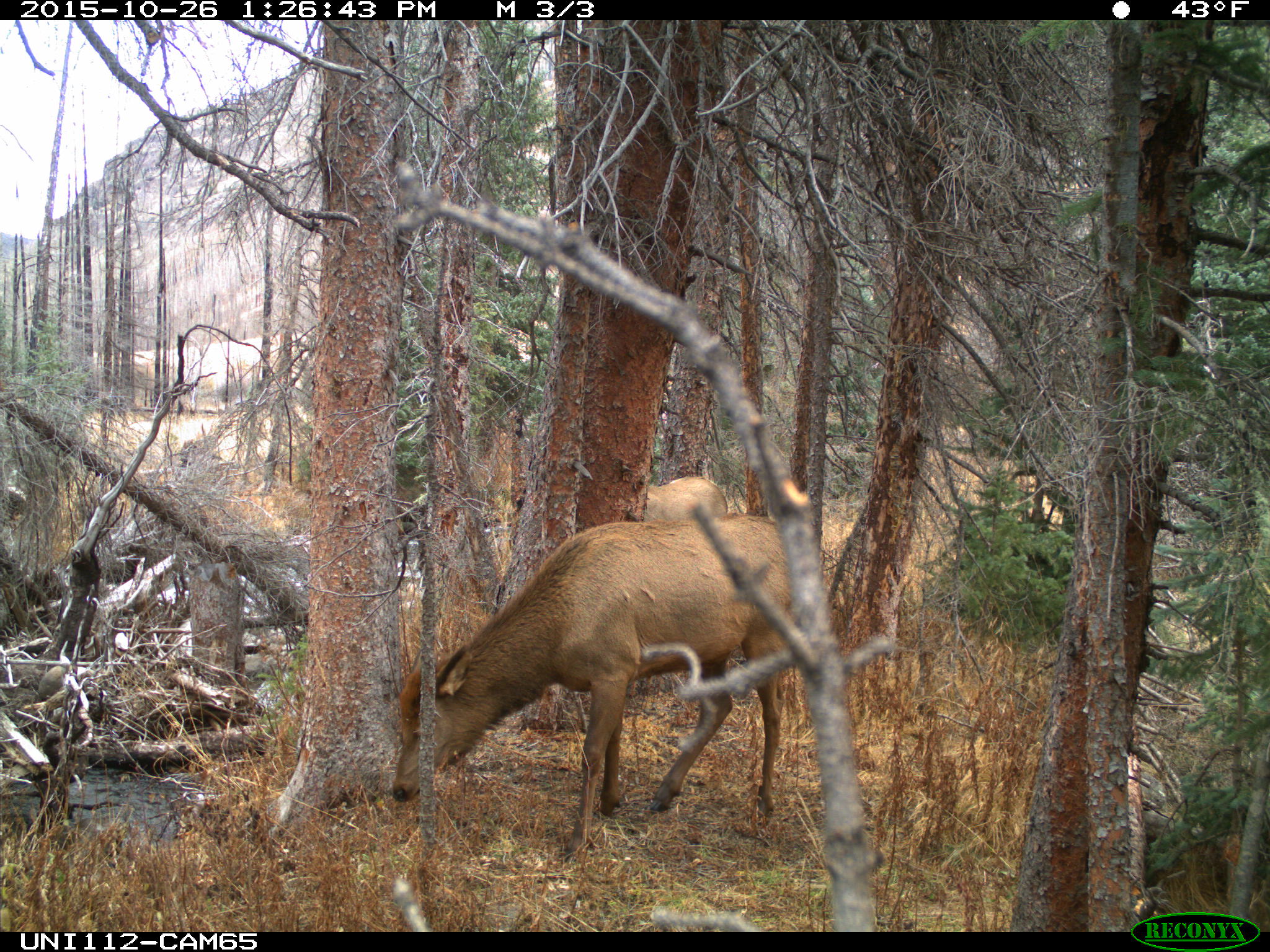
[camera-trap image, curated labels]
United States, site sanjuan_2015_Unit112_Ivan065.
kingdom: Animalia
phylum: Chordata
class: Mammalia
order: Artiodactyla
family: Cervidae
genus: Cervus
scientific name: Cervus elaphus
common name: red deer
Cervus elaphus (red deer).